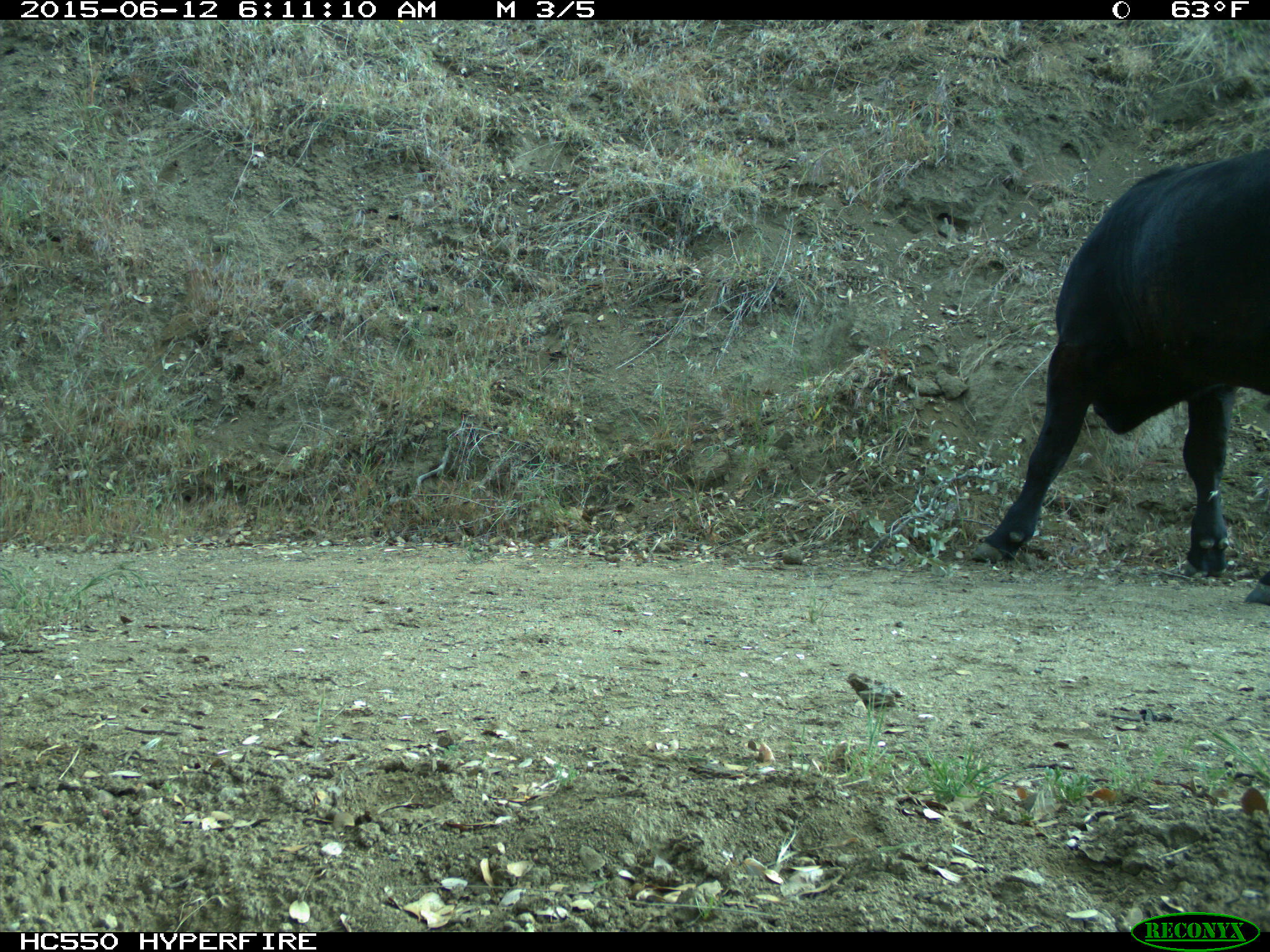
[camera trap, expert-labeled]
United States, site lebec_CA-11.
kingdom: Animalia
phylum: Chordata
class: Mammalia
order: Artiodactyla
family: Bovidae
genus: Bos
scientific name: Bos taurus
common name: domestic cow